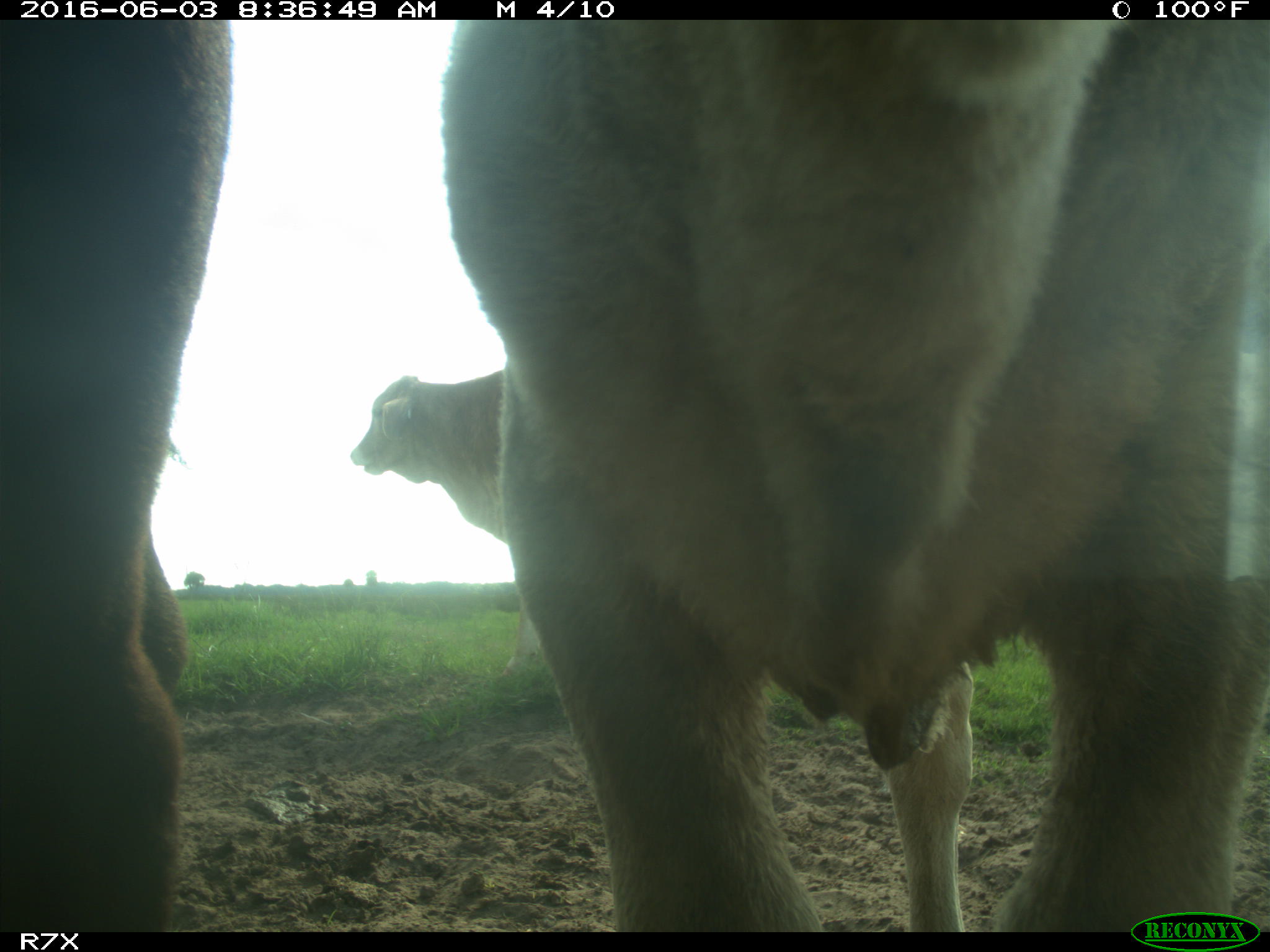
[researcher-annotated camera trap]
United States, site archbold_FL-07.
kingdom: Animalia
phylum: Chordata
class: Mammalia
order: Artiodactyla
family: Bovidae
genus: Bos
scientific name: Bos taurus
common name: domestic cow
Bos taurus (domestic cow).